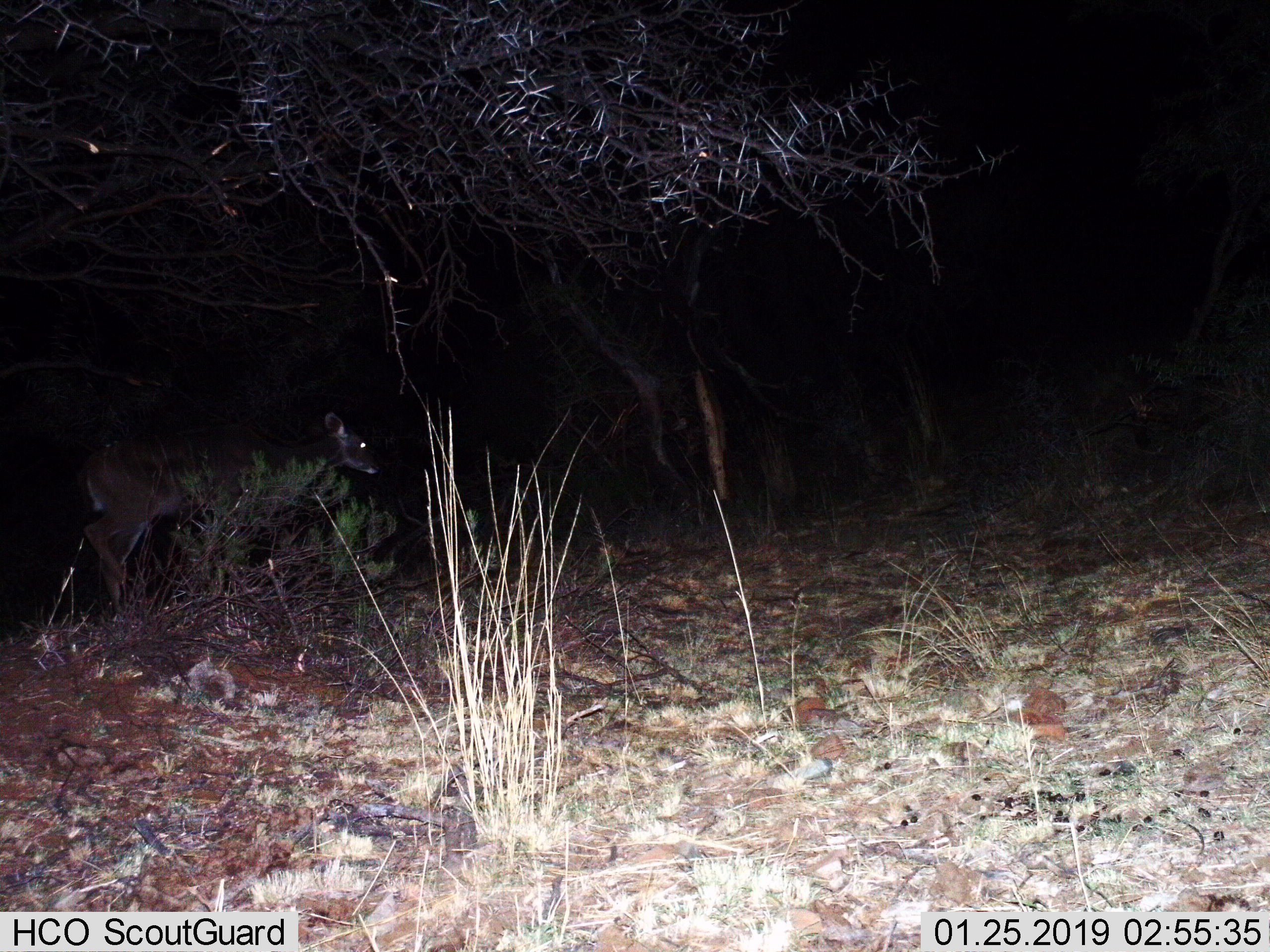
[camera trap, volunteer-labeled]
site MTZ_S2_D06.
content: unidentified animal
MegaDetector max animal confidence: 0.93